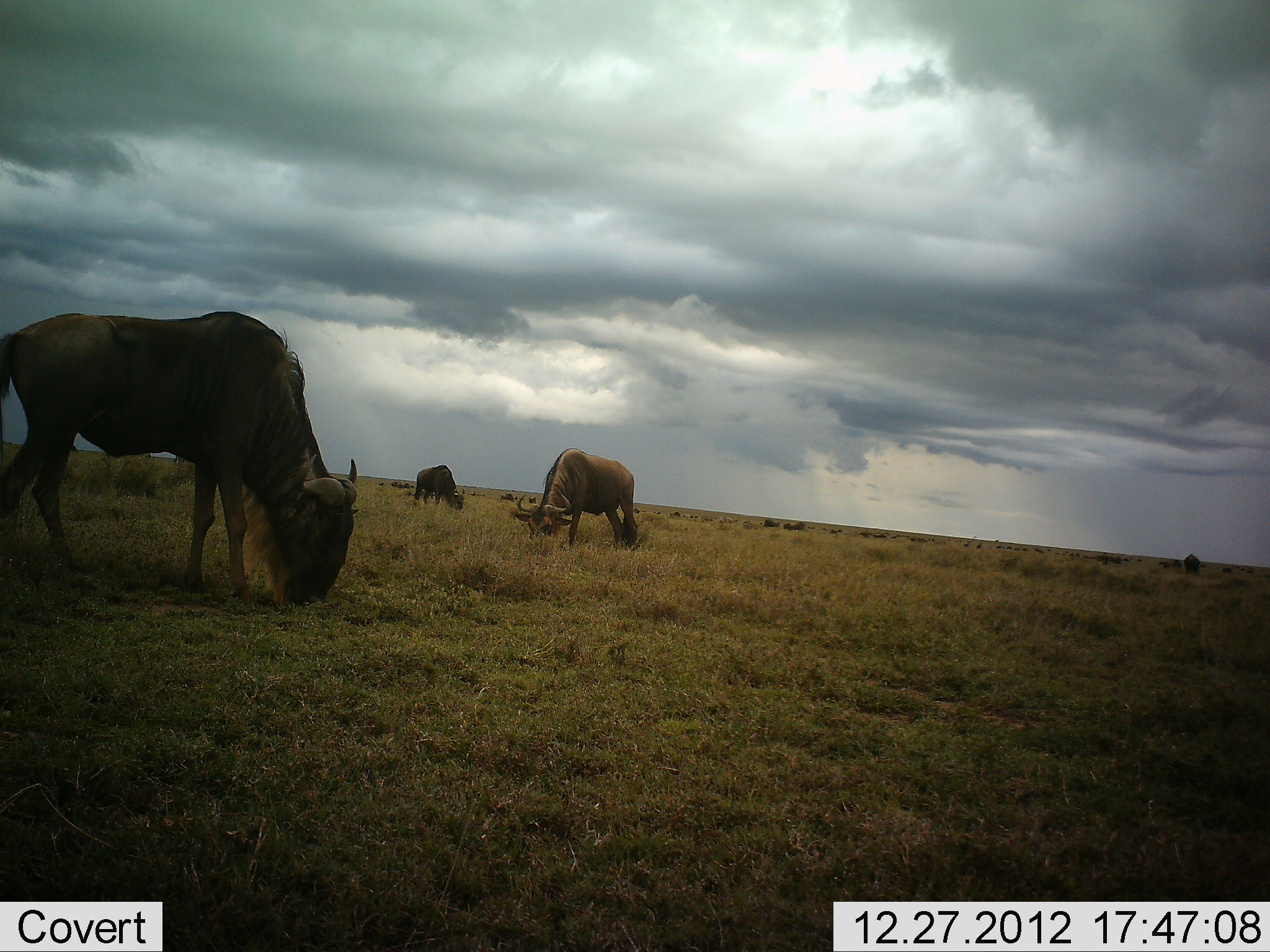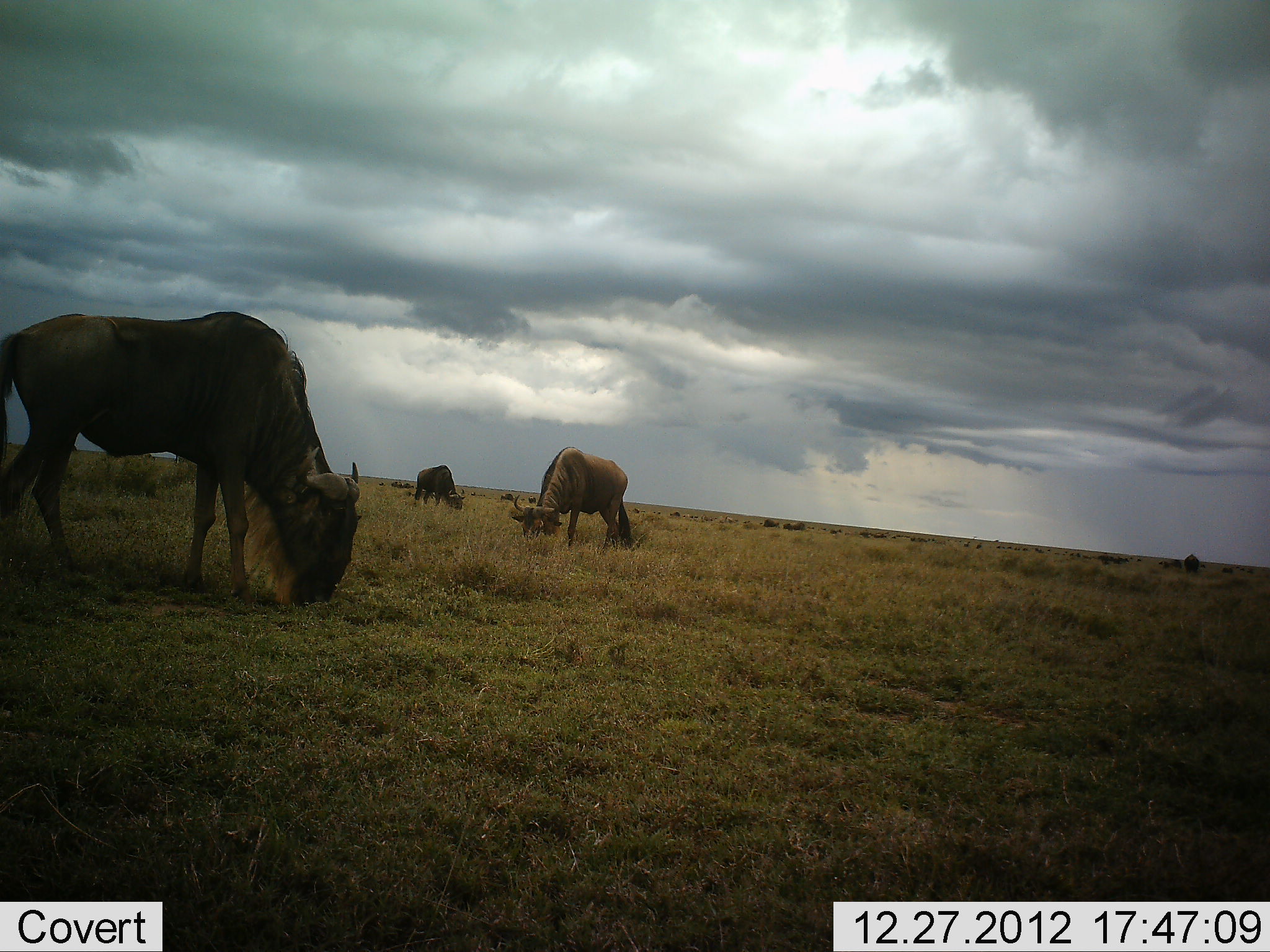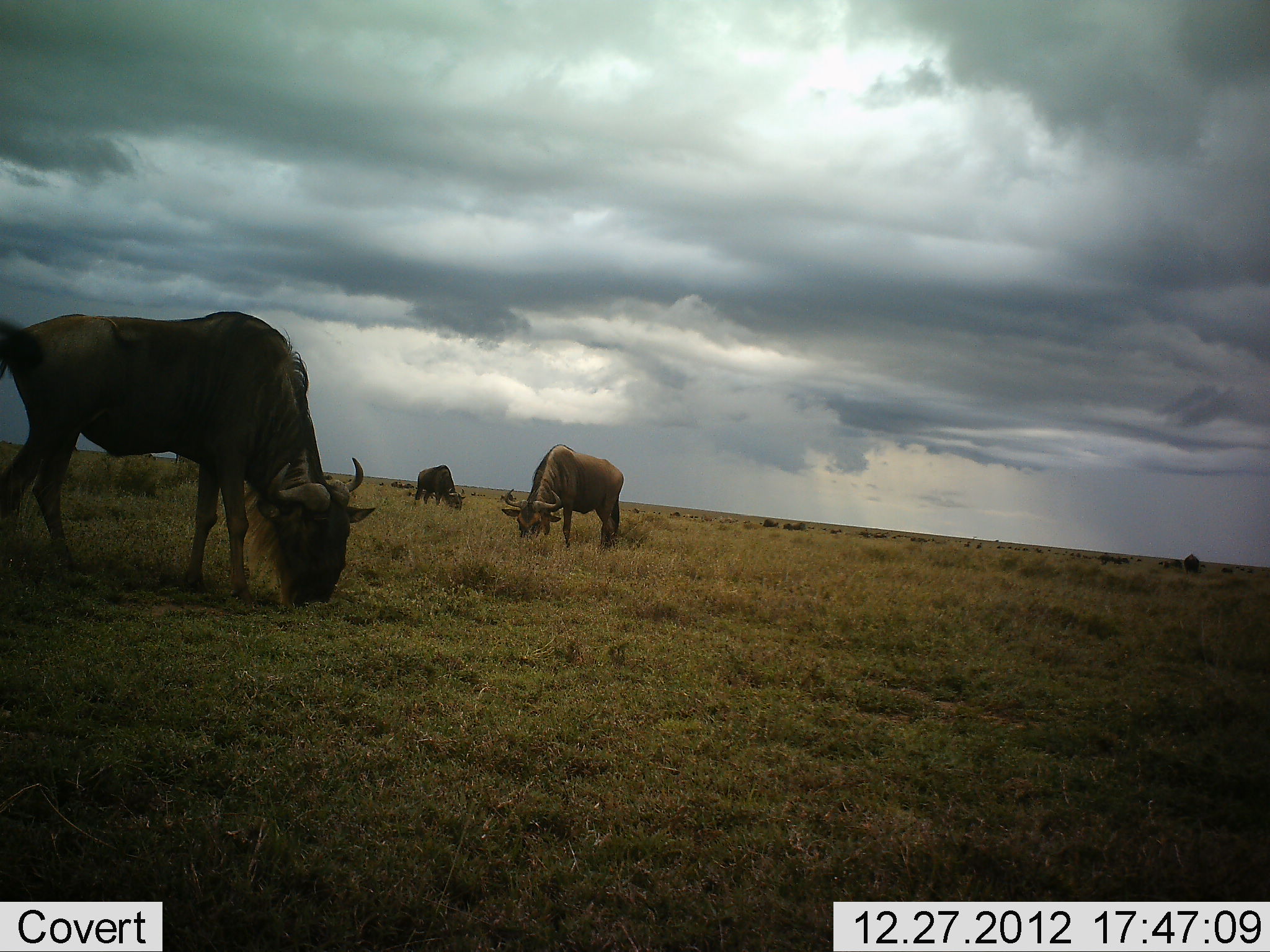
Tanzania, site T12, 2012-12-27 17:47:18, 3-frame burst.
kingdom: Animalia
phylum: Chordata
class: Mammalia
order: Artiodactyla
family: Bovidae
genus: Connochaetes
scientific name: Connochaetes taurinus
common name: blue wildebeest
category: wildebeest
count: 3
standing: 20%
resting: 0%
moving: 0%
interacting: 0%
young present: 0%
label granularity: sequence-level